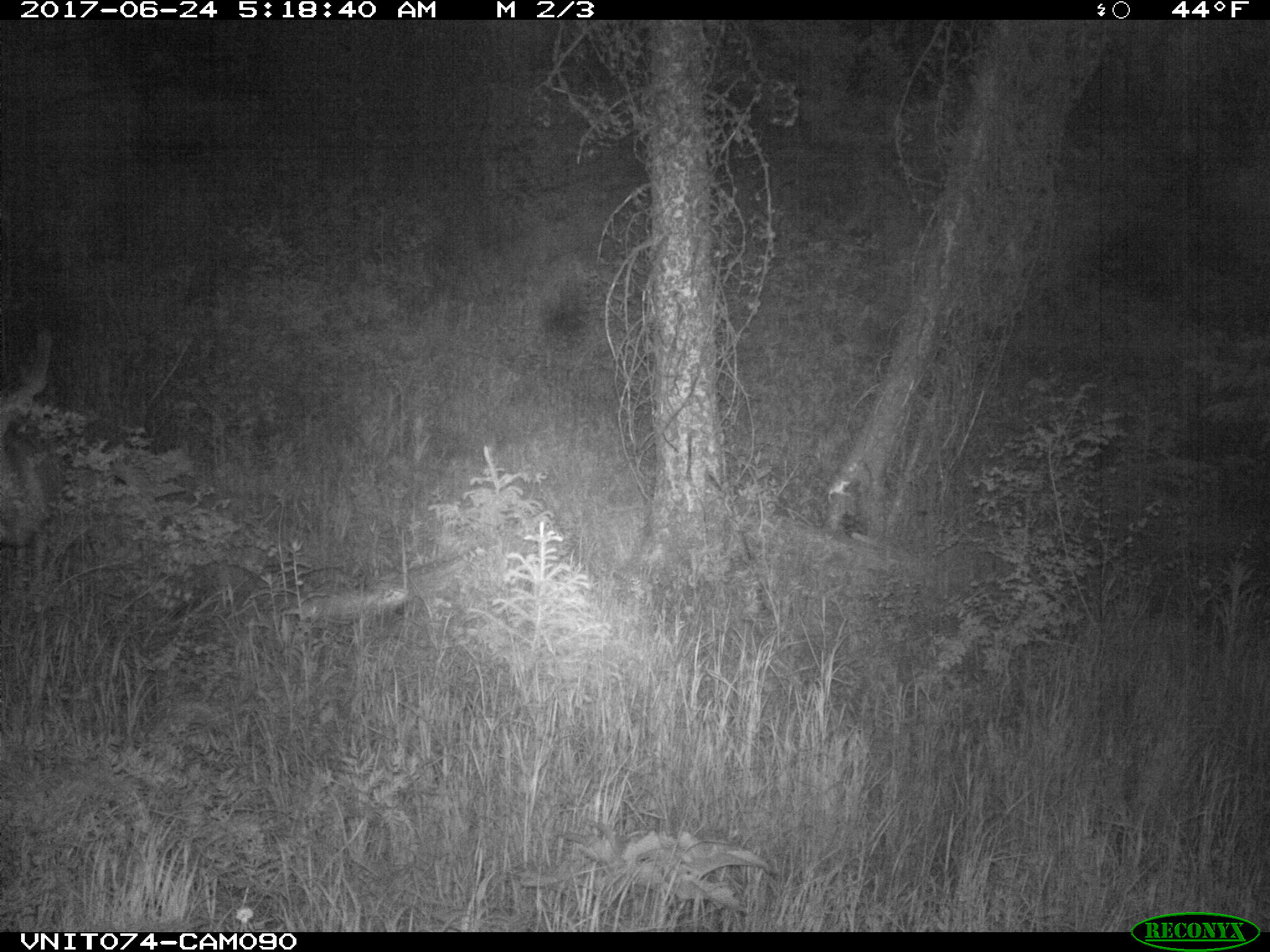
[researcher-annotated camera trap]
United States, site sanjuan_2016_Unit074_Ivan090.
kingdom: Animalia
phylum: Chordata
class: Mammalia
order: Artiodactyla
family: Cervidae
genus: Odocoileus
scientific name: Odocoileus hemionus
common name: mule deer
Odocoileus hemionus (mule deer).